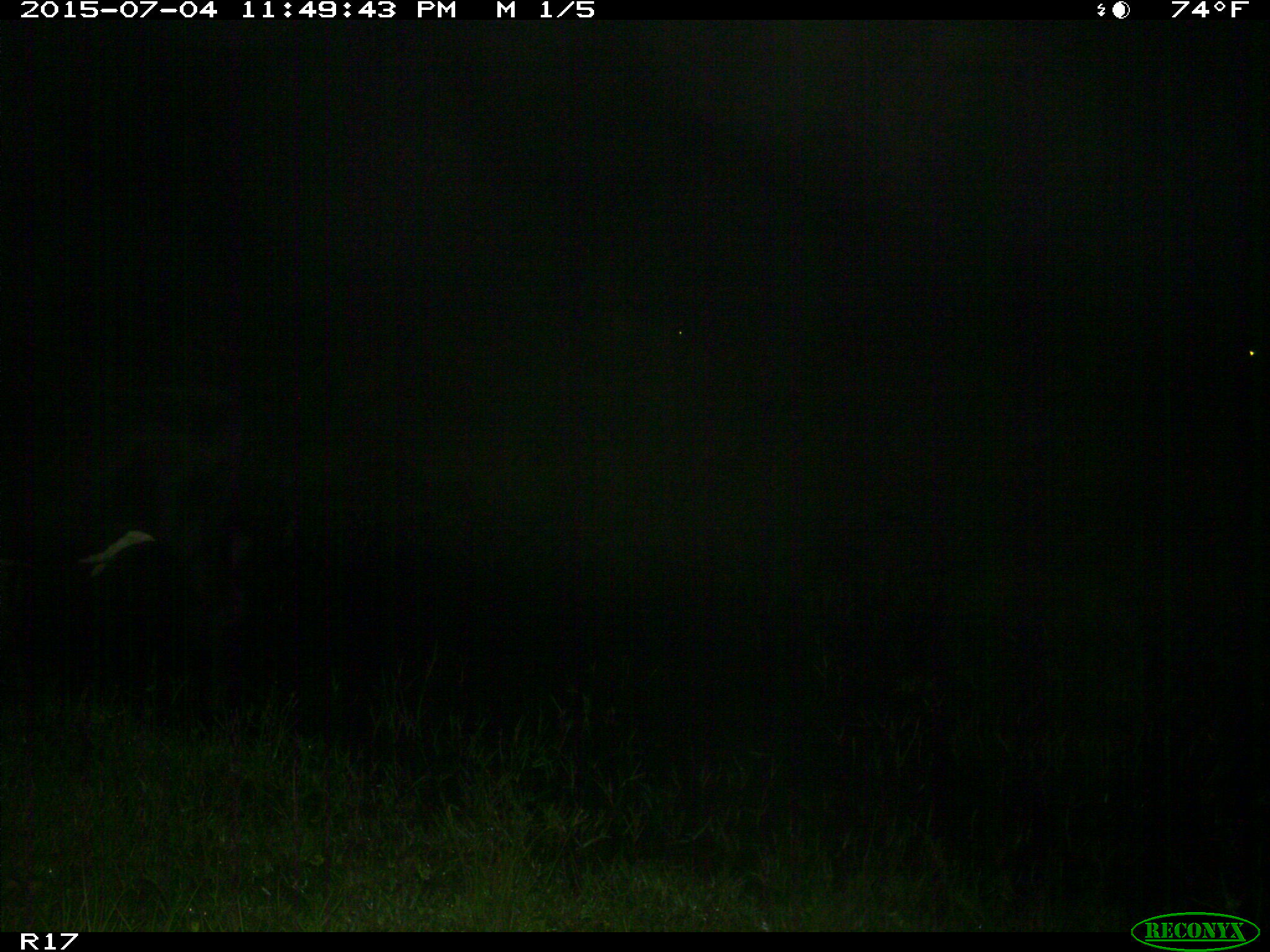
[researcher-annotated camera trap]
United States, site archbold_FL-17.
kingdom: Animalia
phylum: Chordata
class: Mammalia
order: Artiodactyla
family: Bovidae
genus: Bos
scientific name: Bos taurus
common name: domestic cow